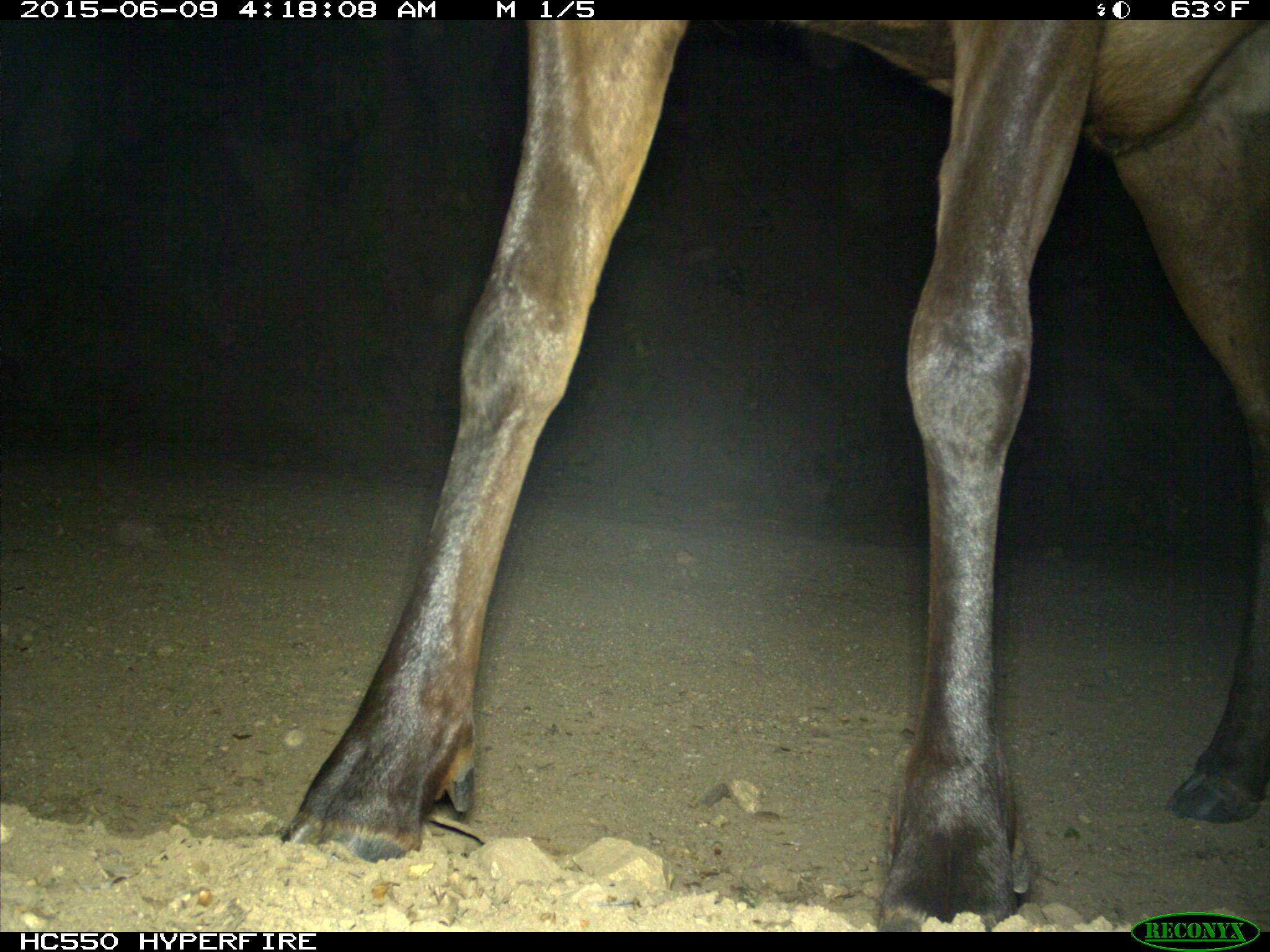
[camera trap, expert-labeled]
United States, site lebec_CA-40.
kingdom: Animalia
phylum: Chordata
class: Mammalia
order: Artiodactyla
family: Cervidae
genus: Cervus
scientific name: Cervus canadensis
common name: elk